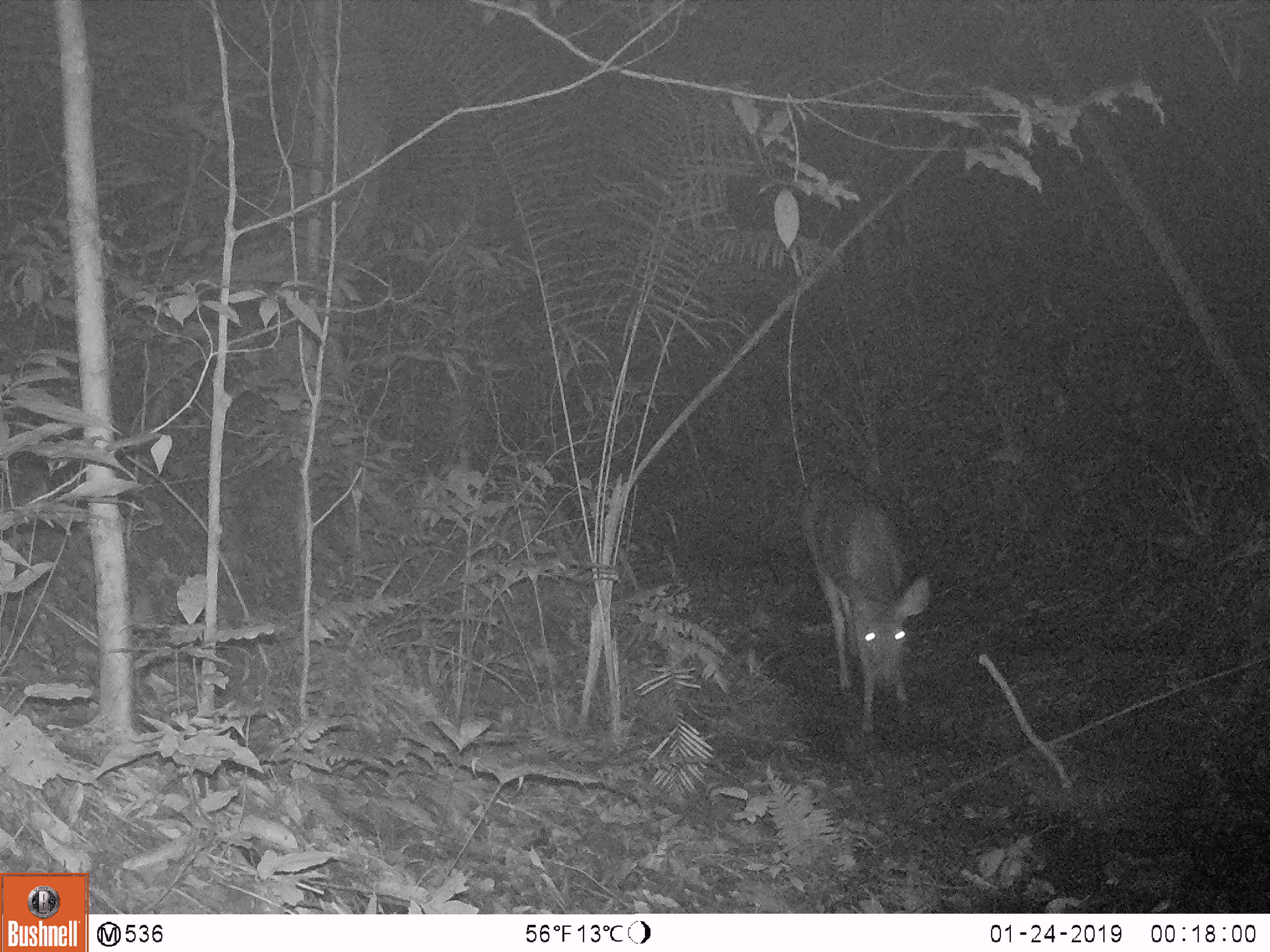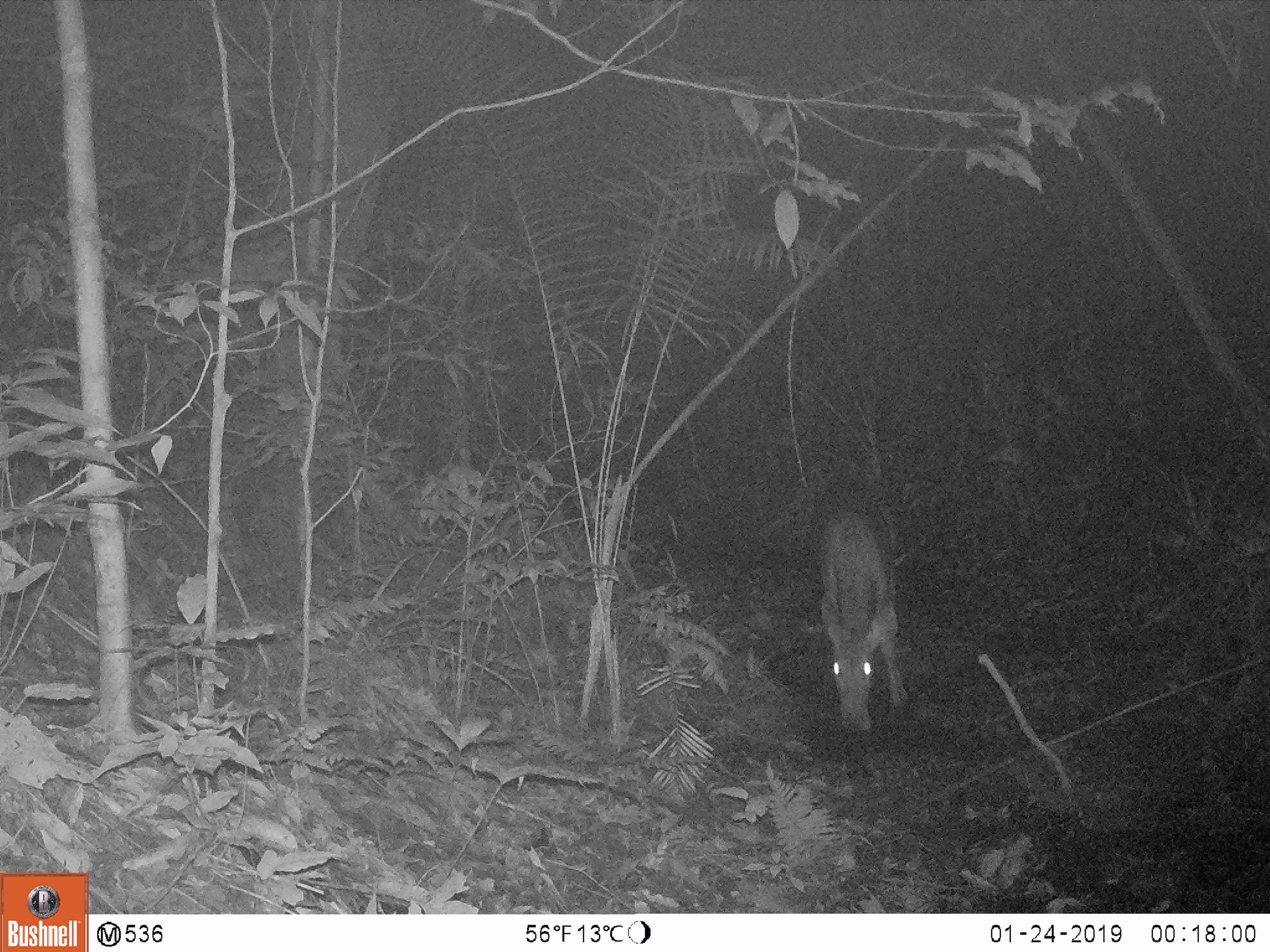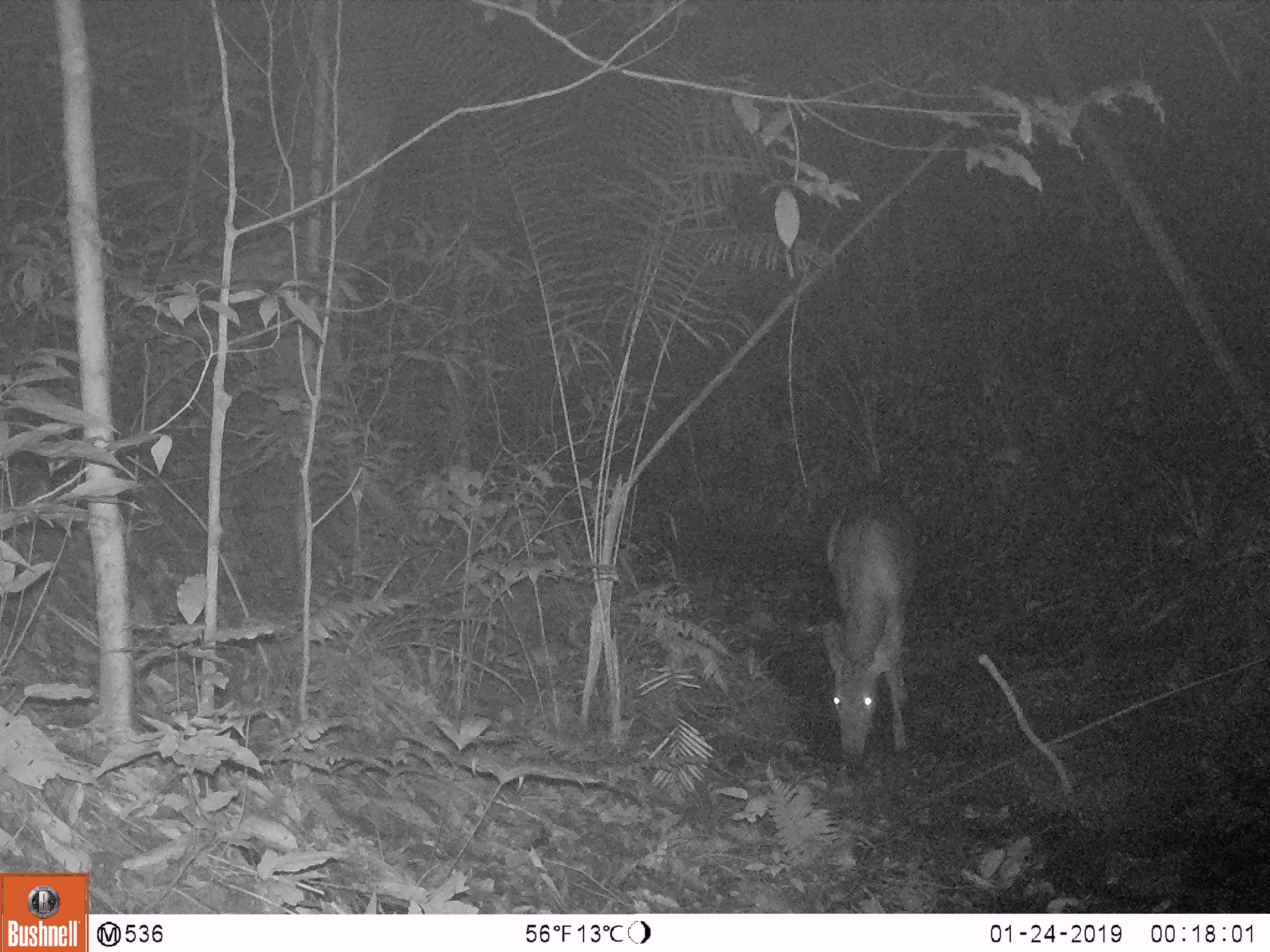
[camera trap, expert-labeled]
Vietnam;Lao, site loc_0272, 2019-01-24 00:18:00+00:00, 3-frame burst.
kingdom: Animalia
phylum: Chordata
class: Mammalia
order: Artiodactyla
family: Cervidae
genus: Rusa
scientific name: Rusa unicolor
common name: sambar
Sambar (Rusa unicolor). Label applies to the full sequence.